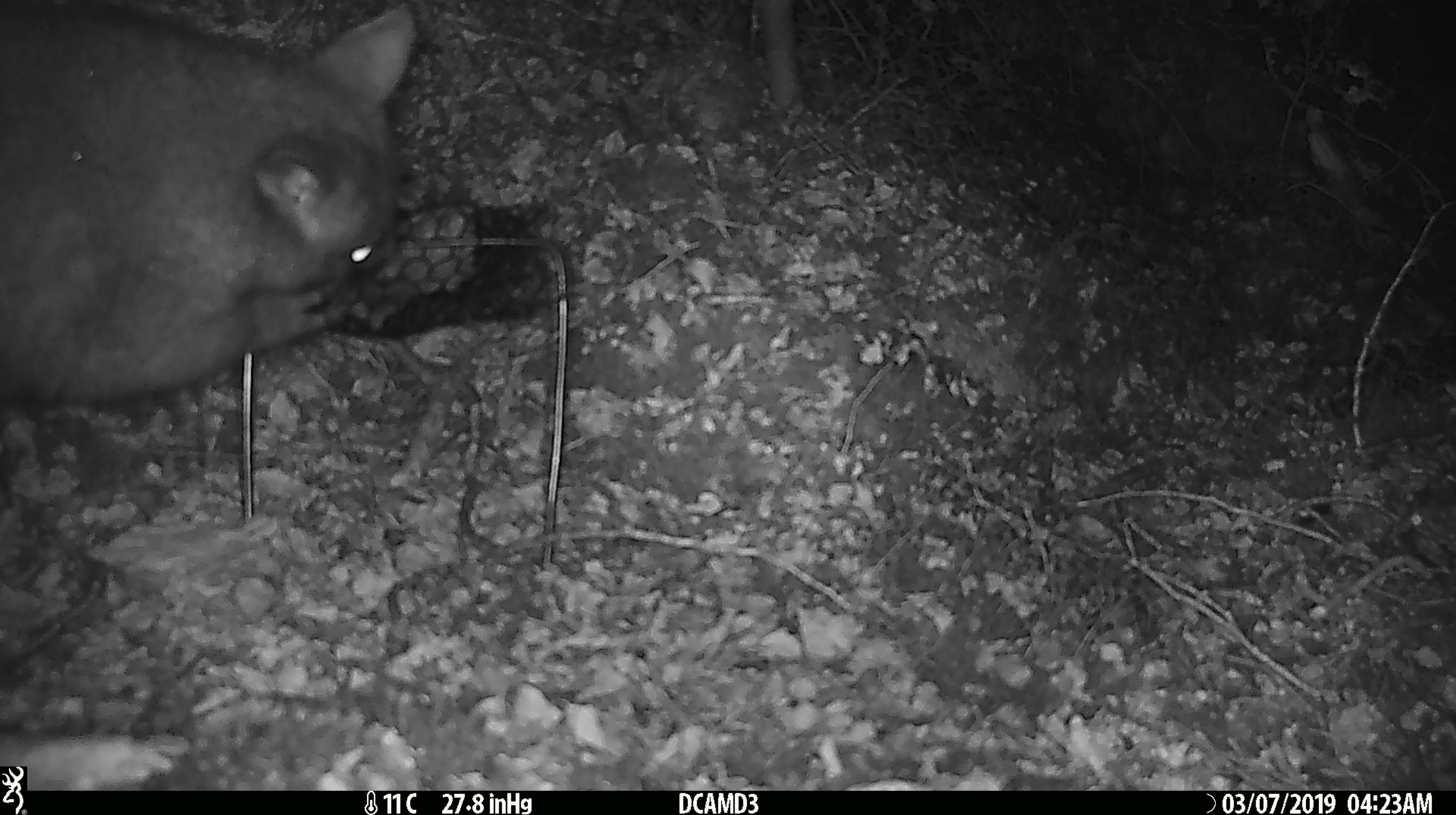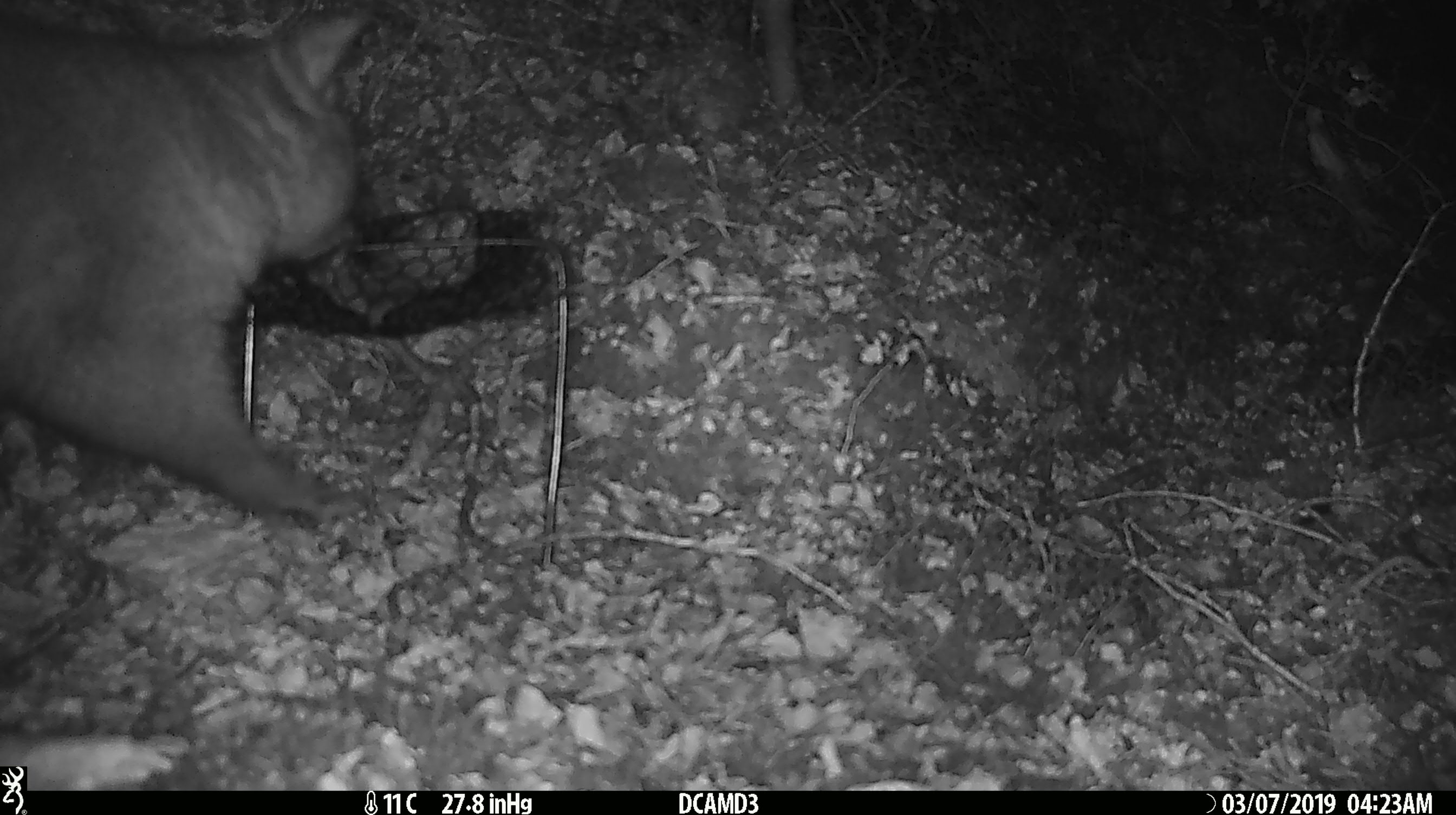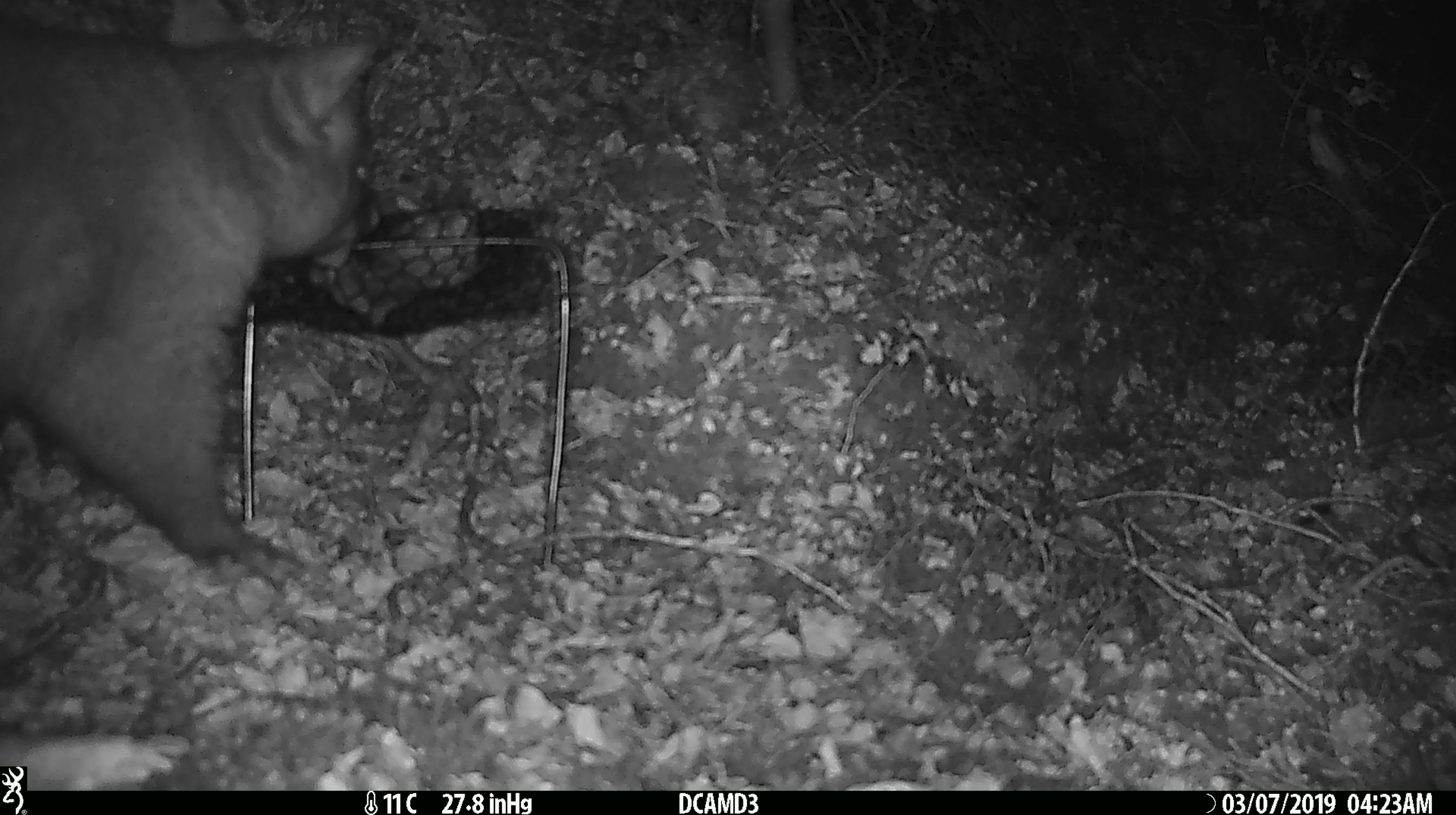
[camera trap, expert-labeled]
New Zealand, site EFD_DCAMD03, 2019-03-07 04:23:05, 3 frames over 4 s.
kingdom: Animalia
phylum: Chordata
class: Mammalia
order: Diprotodontia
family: Phalangeridae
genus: Trichosurus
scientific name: Trichosurus vulpecula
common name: common brushtail possum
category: possum